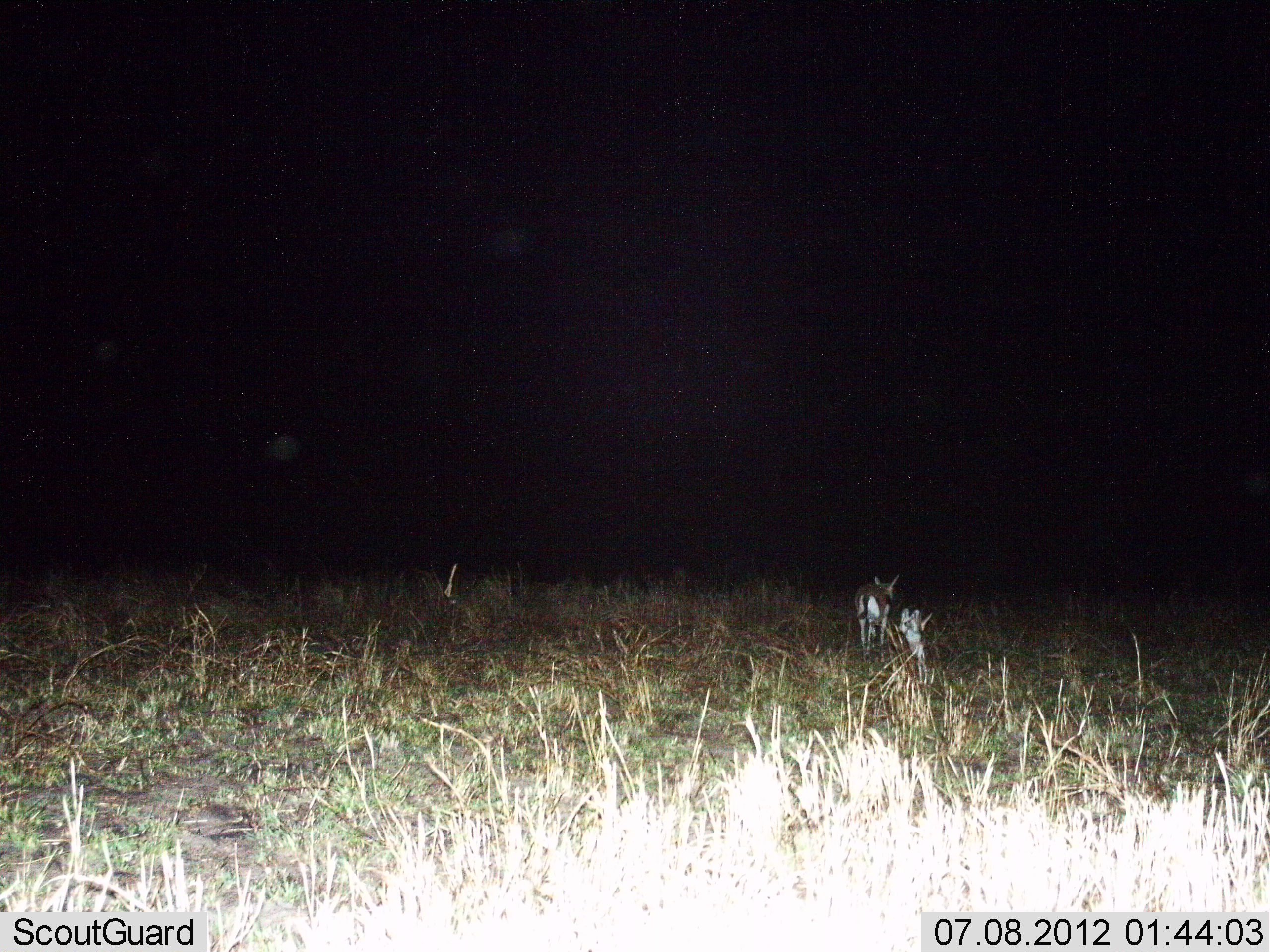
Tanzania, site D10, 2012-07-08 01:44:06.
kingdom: Animalia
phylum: Chordata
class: Mammalia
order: Artiodactyla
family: Bovidae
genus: Eudorcas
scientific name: Eudorcas thomsonii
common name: thomson's gazelle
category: gazellethomsons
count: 1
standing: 45%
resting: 9%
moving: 45%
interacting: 0%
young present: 9%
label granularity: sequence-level